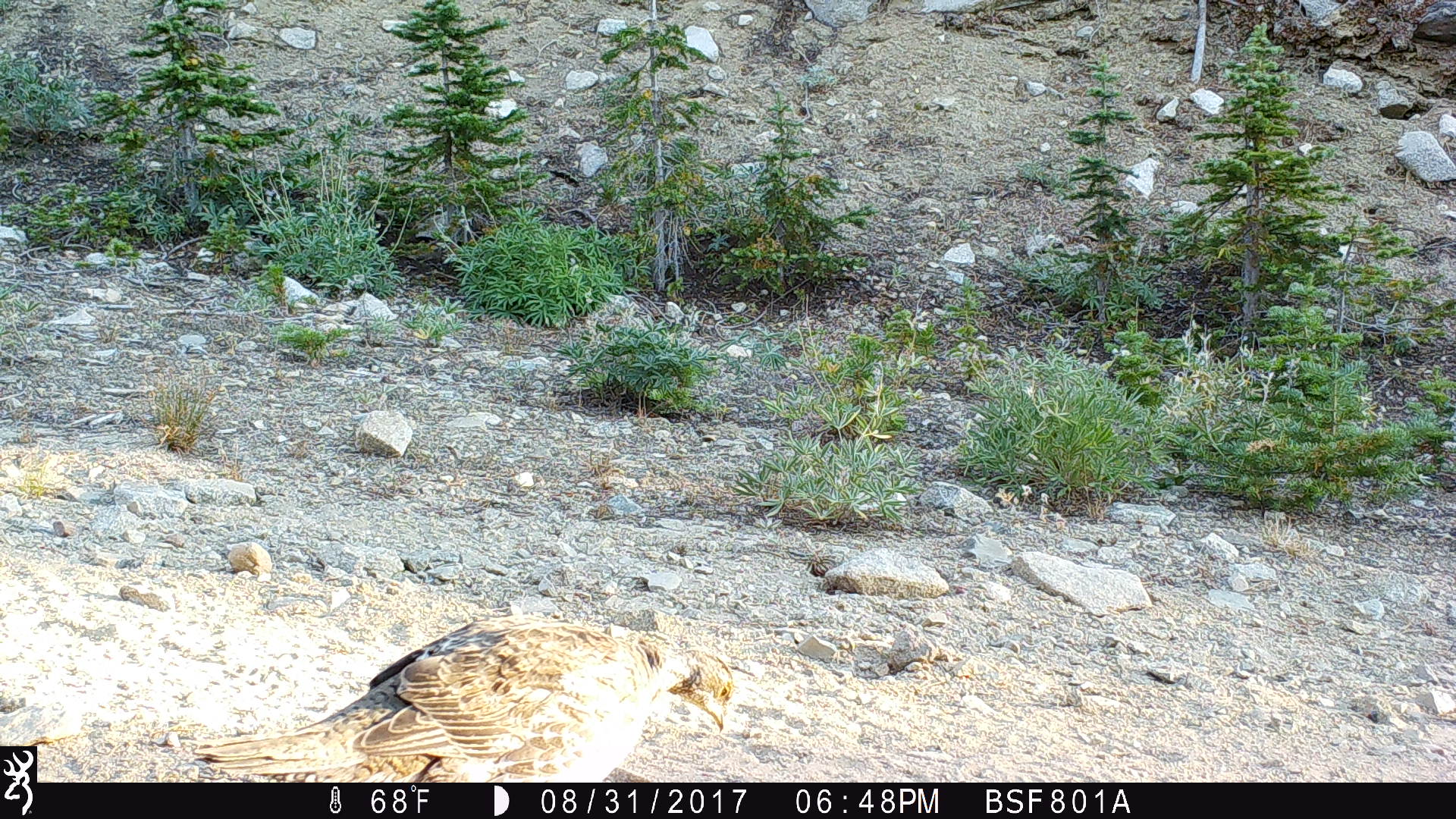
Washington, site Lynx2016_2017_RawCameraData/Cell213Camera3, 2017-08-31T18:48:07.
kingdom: Animalia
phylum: Chordata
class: Aves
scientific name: Aves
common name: birds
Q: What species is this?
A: Aves (birds).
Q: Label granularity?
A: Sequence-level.